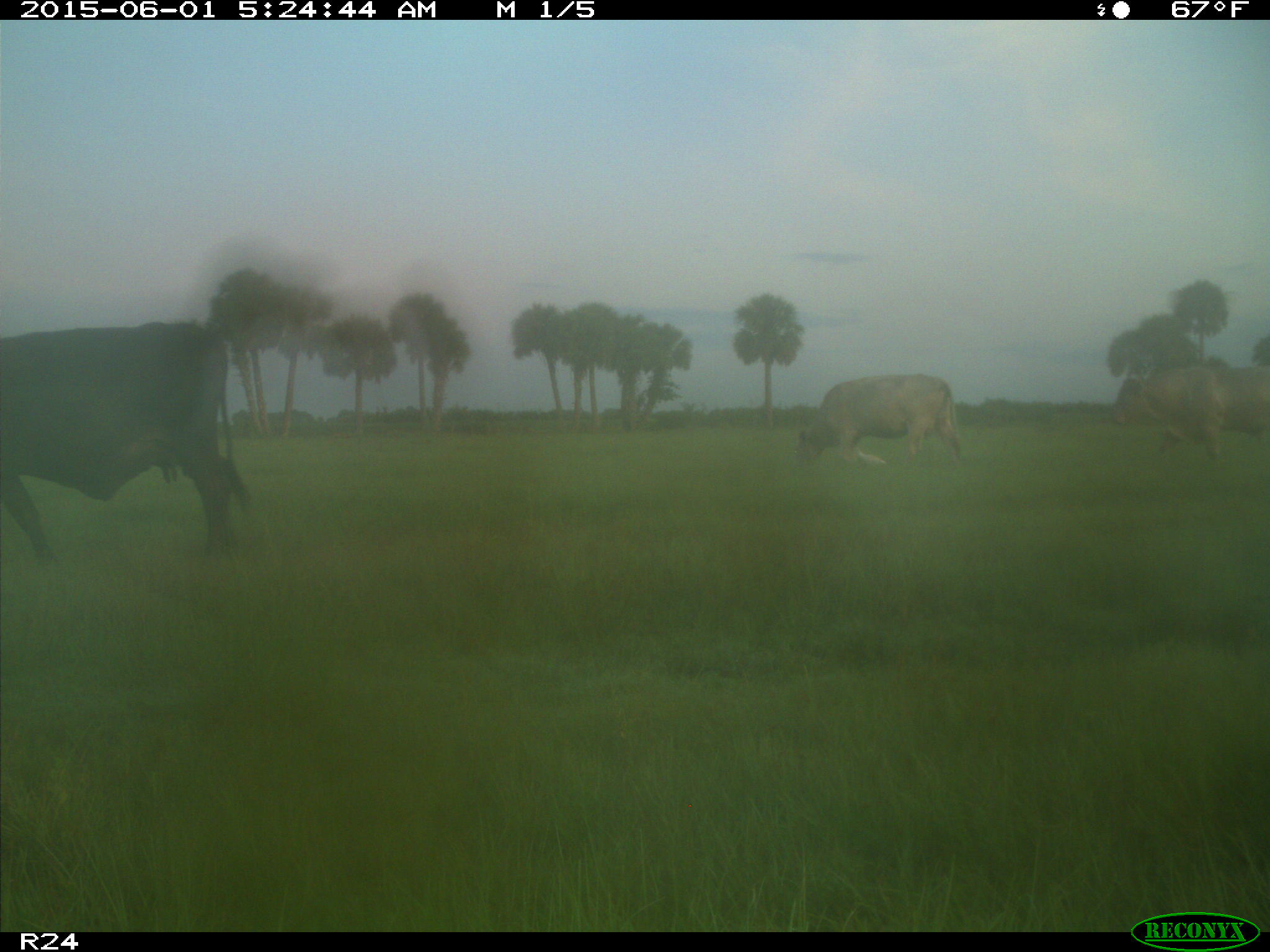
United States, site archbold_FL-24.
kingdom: Animalia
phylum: Chordata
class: Mammalia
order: Artiodactyla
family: Bovidae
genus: Bos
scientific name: Bos taurus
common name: domestic cow